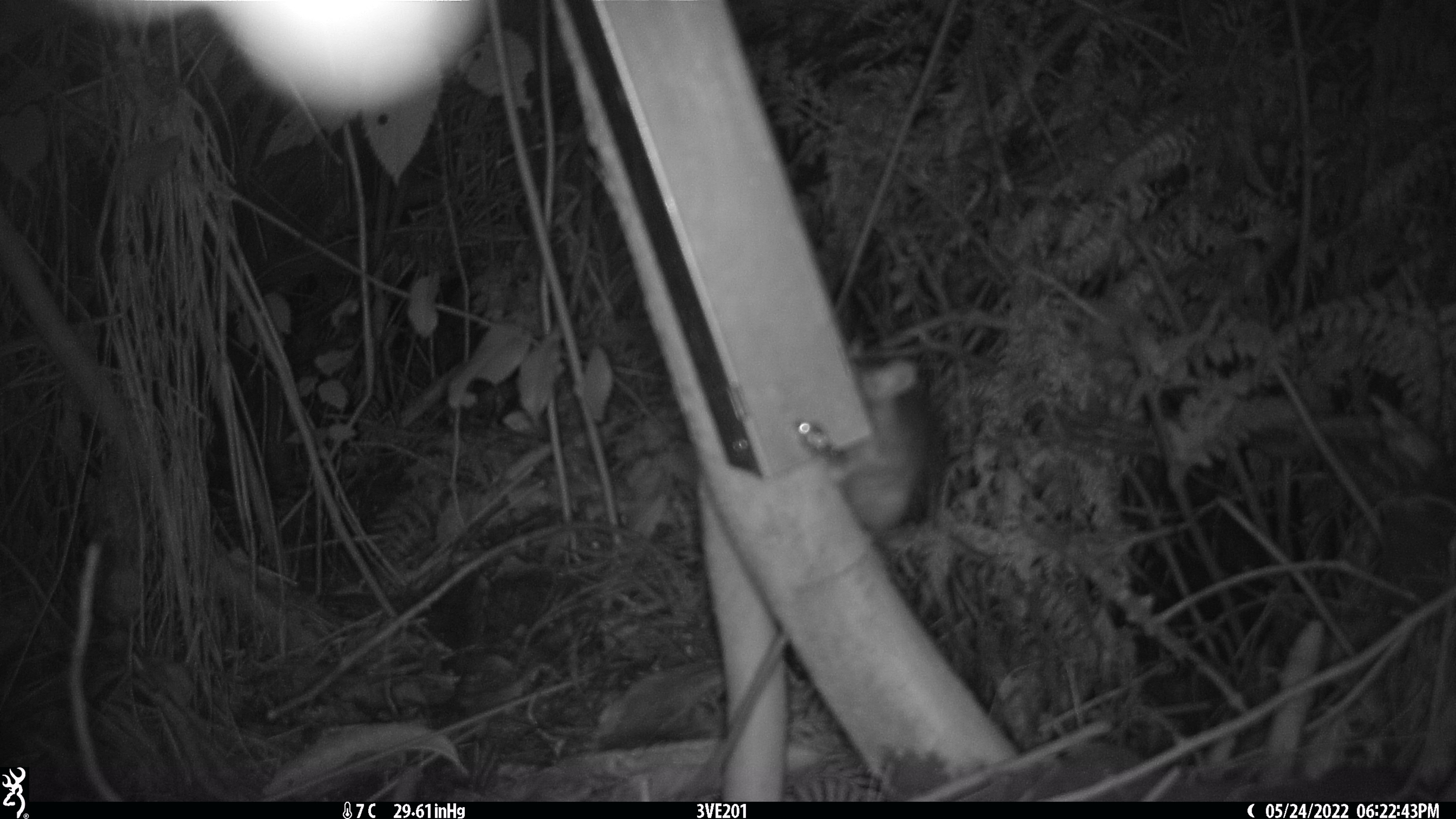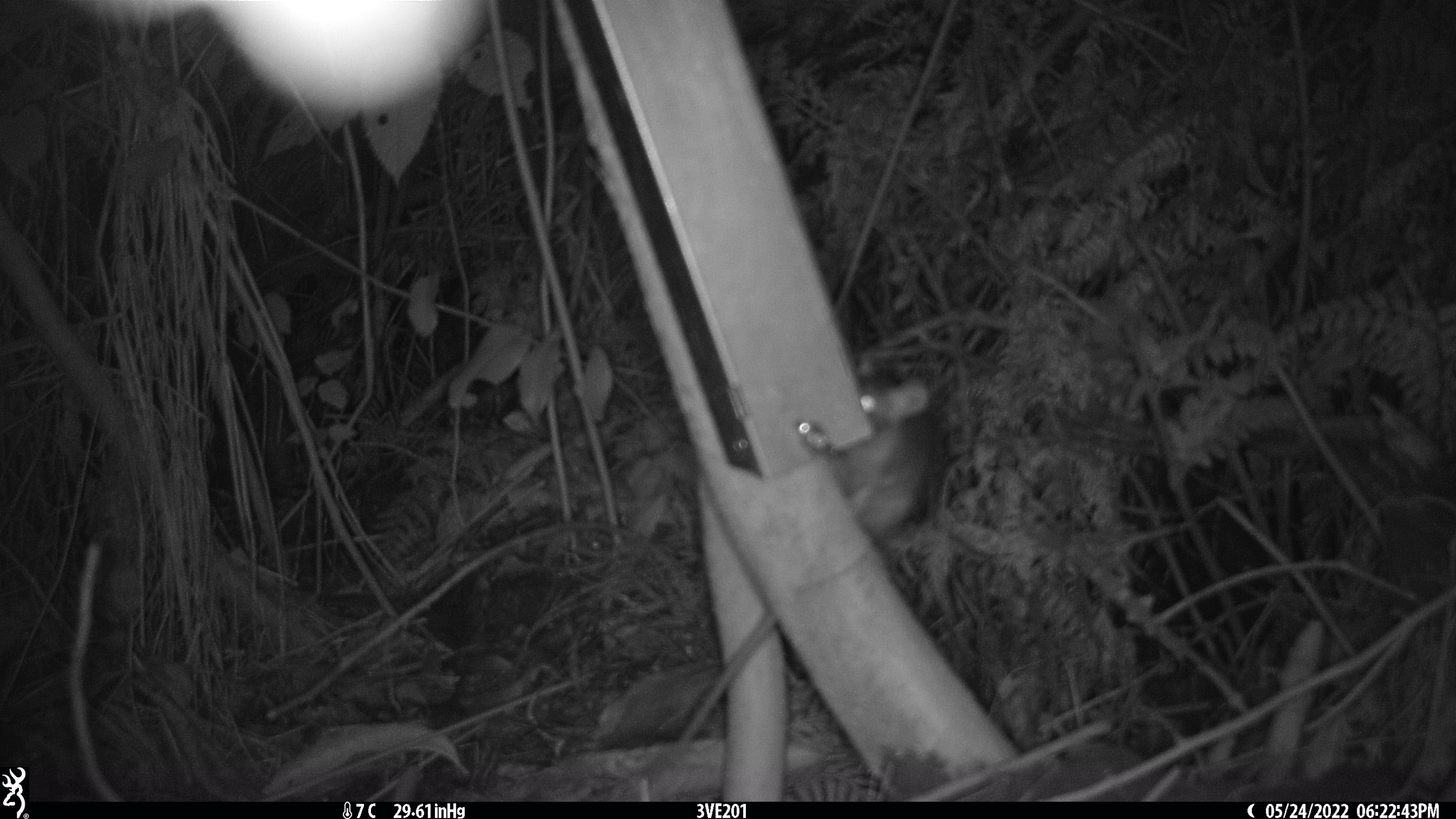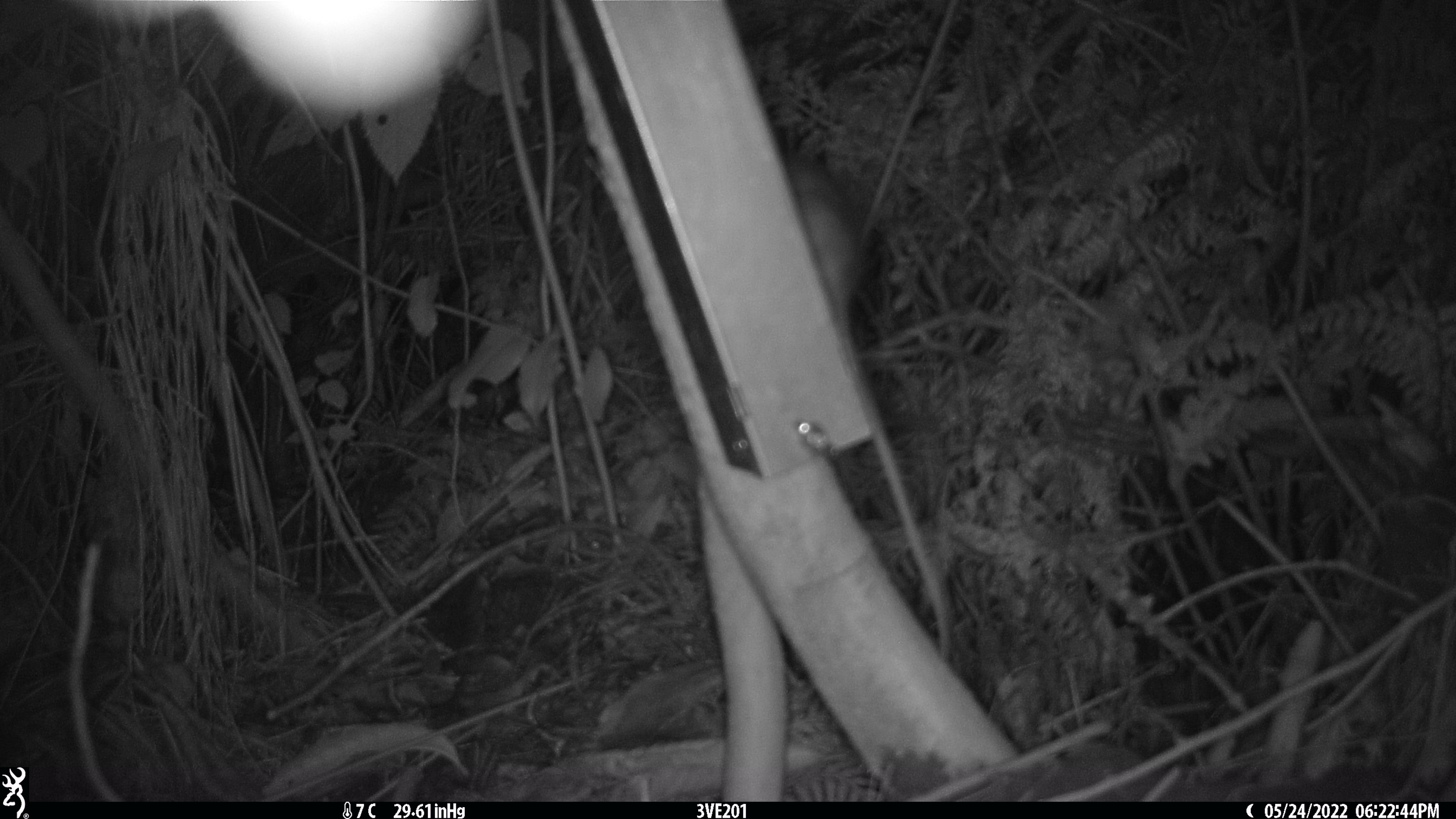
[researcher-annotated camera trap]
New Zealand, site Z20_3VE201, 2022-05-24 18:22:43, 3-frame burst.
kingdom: Animalia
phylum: Chordata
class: Mammalia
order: Rodentia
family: Muridae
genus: Rattus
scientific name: Rattus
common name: rat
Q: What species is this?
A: Rat (Rattus).